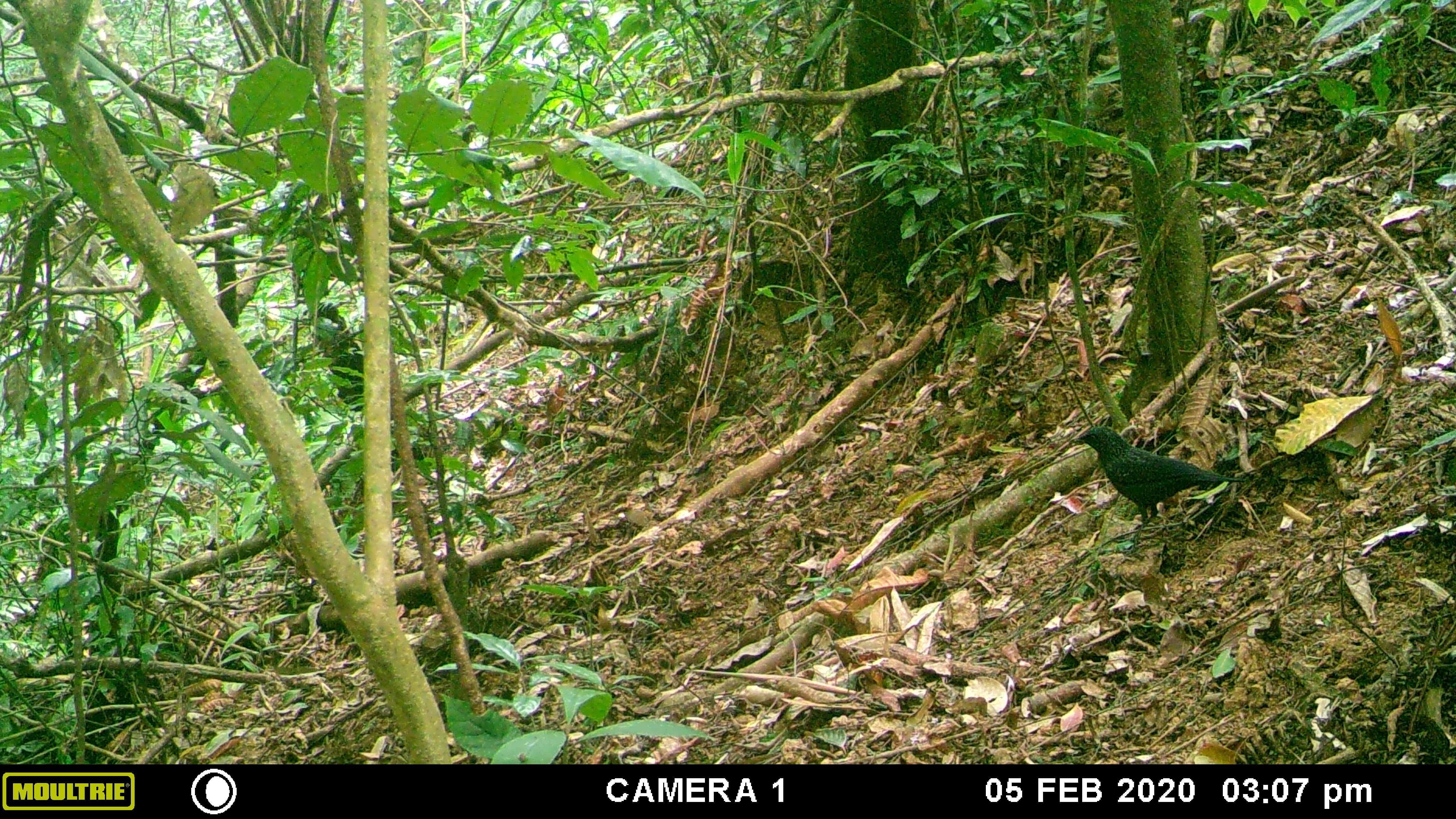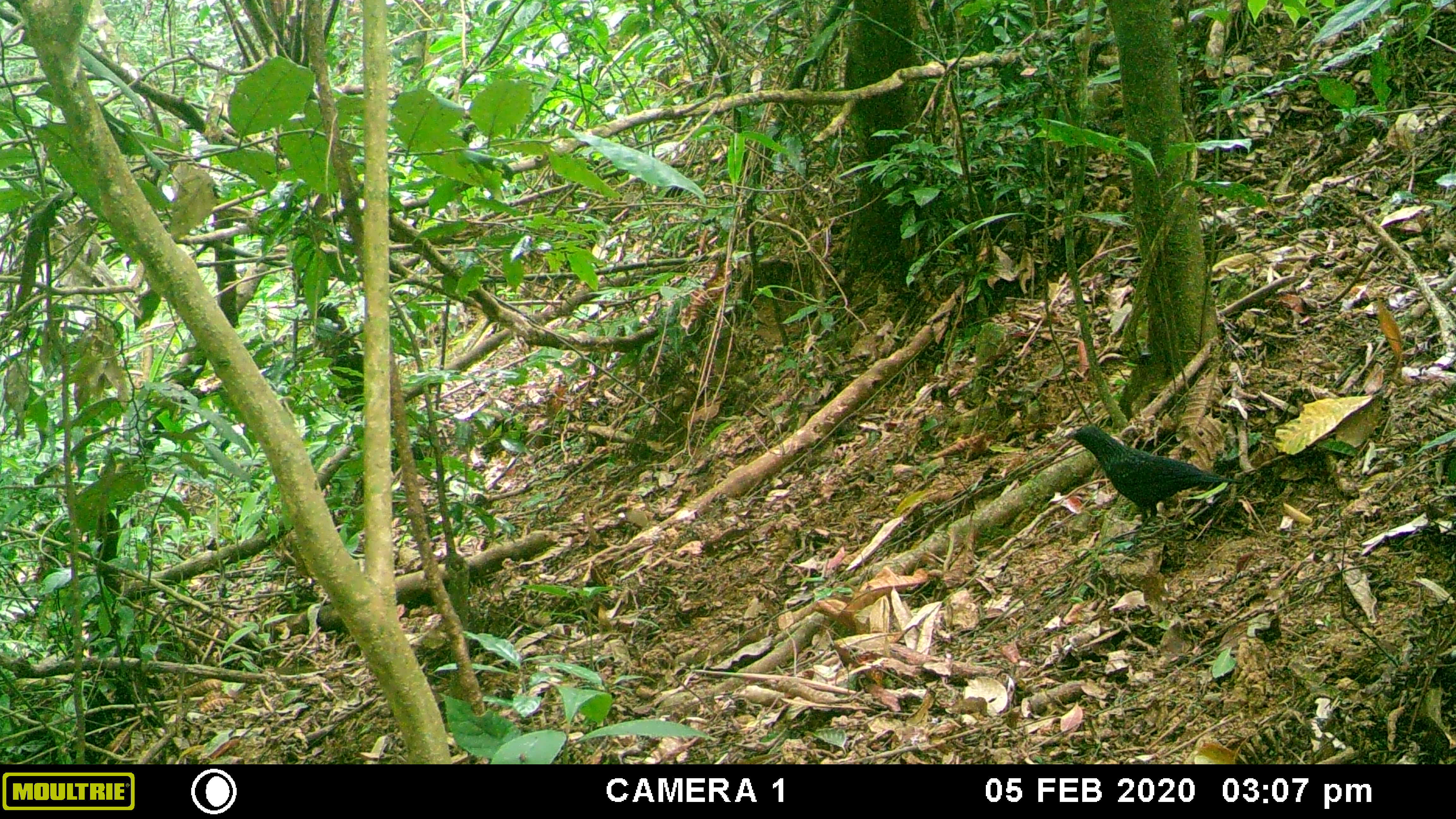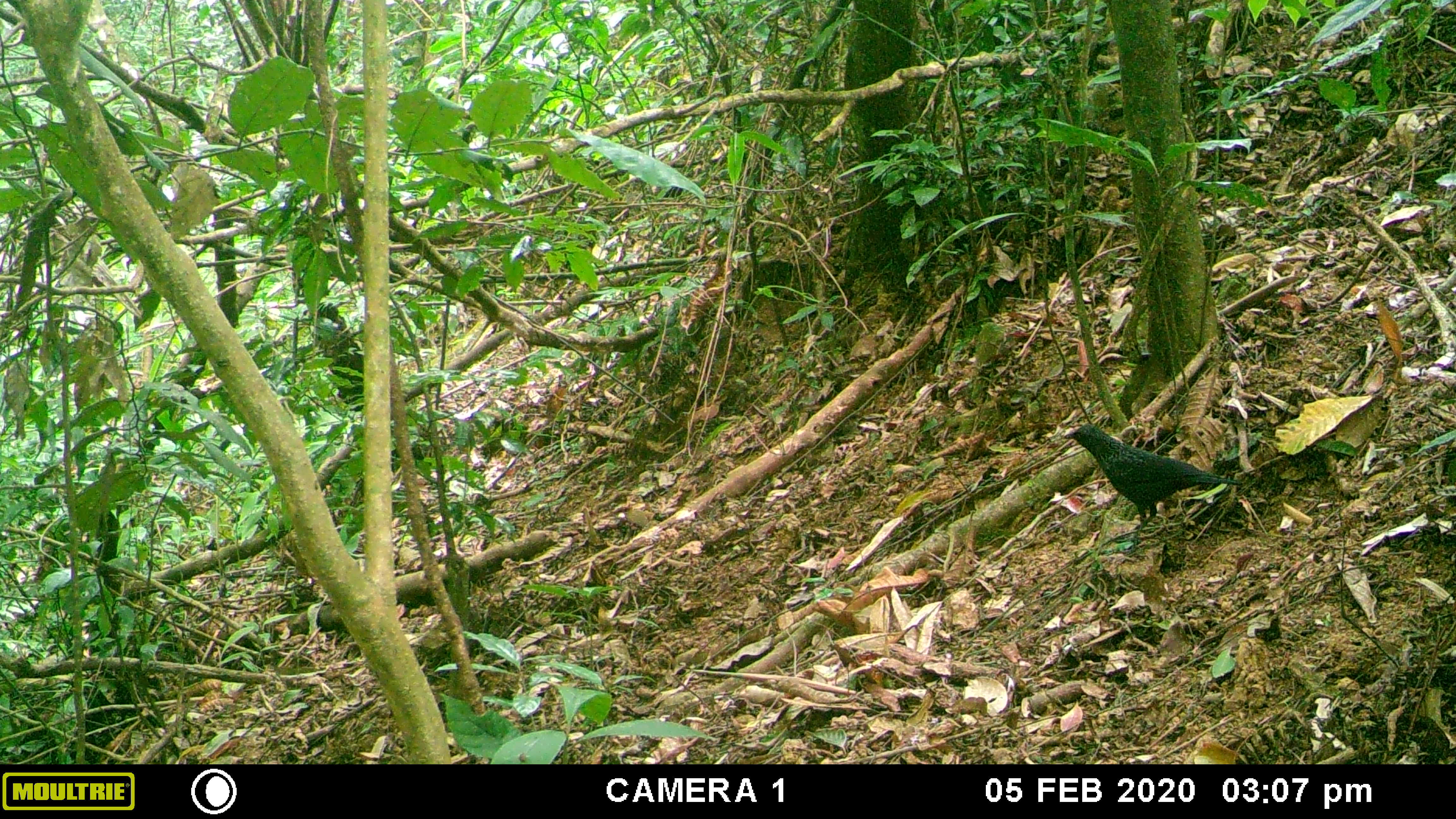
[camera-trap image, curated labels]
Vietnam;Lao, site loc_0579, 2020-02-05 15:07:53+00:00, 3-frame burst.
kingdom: Animalia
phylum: Chordata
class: Aves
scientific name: Aves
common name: bird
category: unidentified bird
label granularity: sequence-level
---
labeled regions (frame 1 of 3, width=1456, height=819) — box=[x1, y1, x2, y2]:
unidentified bird: box=[1068, 425, 1247, 529]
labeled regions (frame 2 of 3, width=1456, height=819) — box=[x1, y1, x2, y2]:
unidentified bird: box=[1062, 423, 1245, 531]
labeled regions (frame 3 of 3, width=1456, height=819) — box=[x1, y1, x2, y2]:
unidentified bird: box=[1060, 422, 1246, 533]